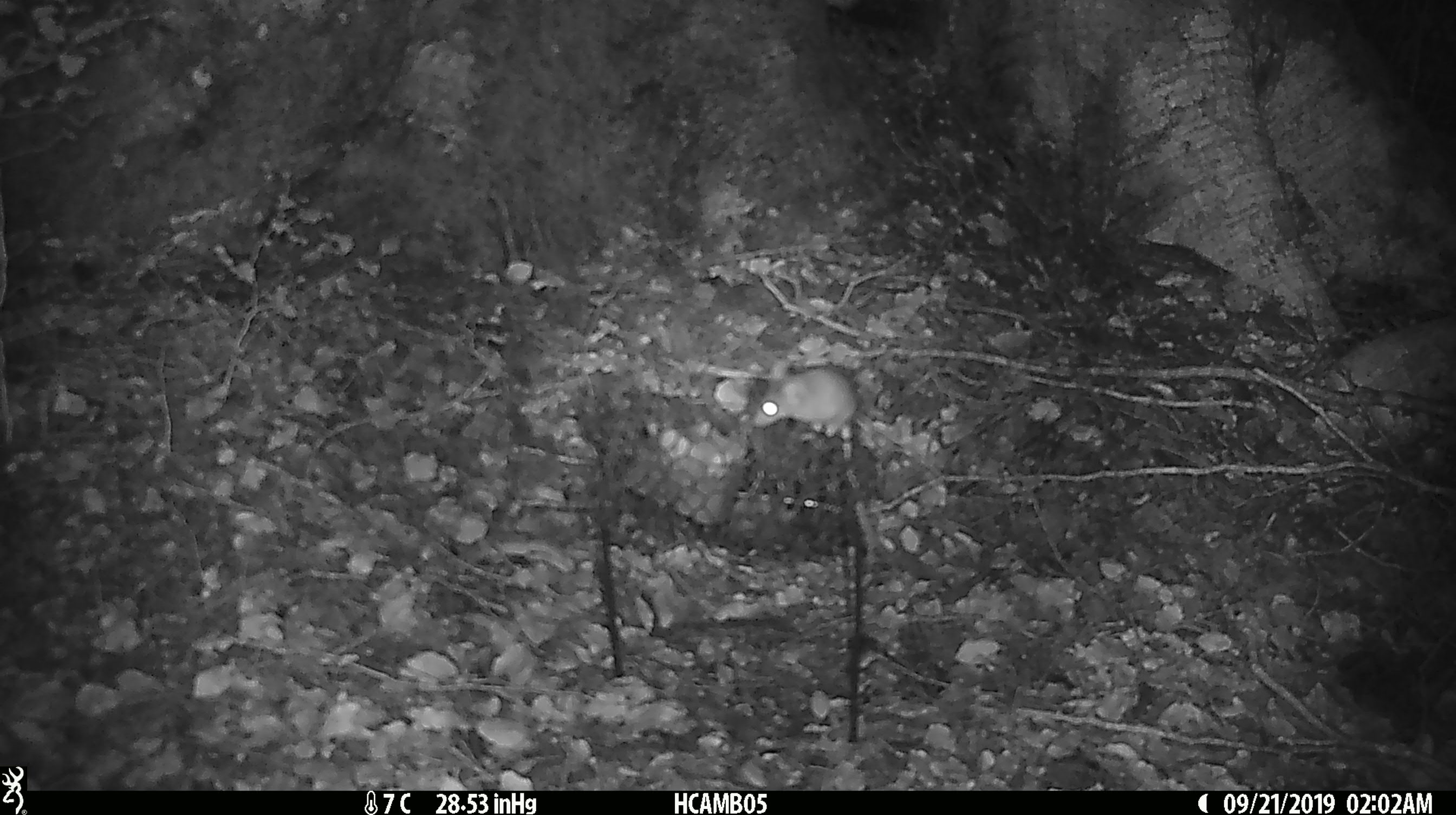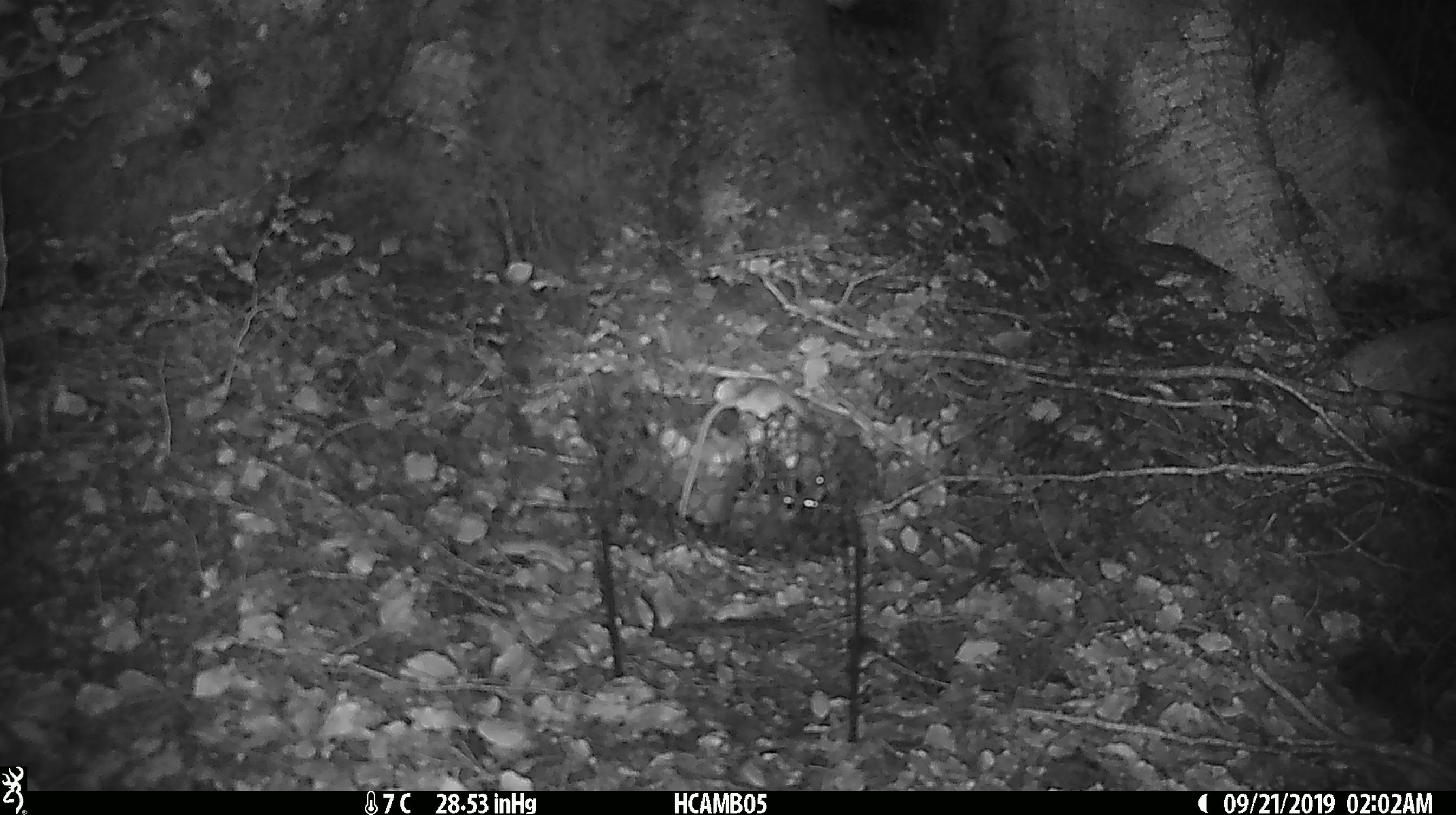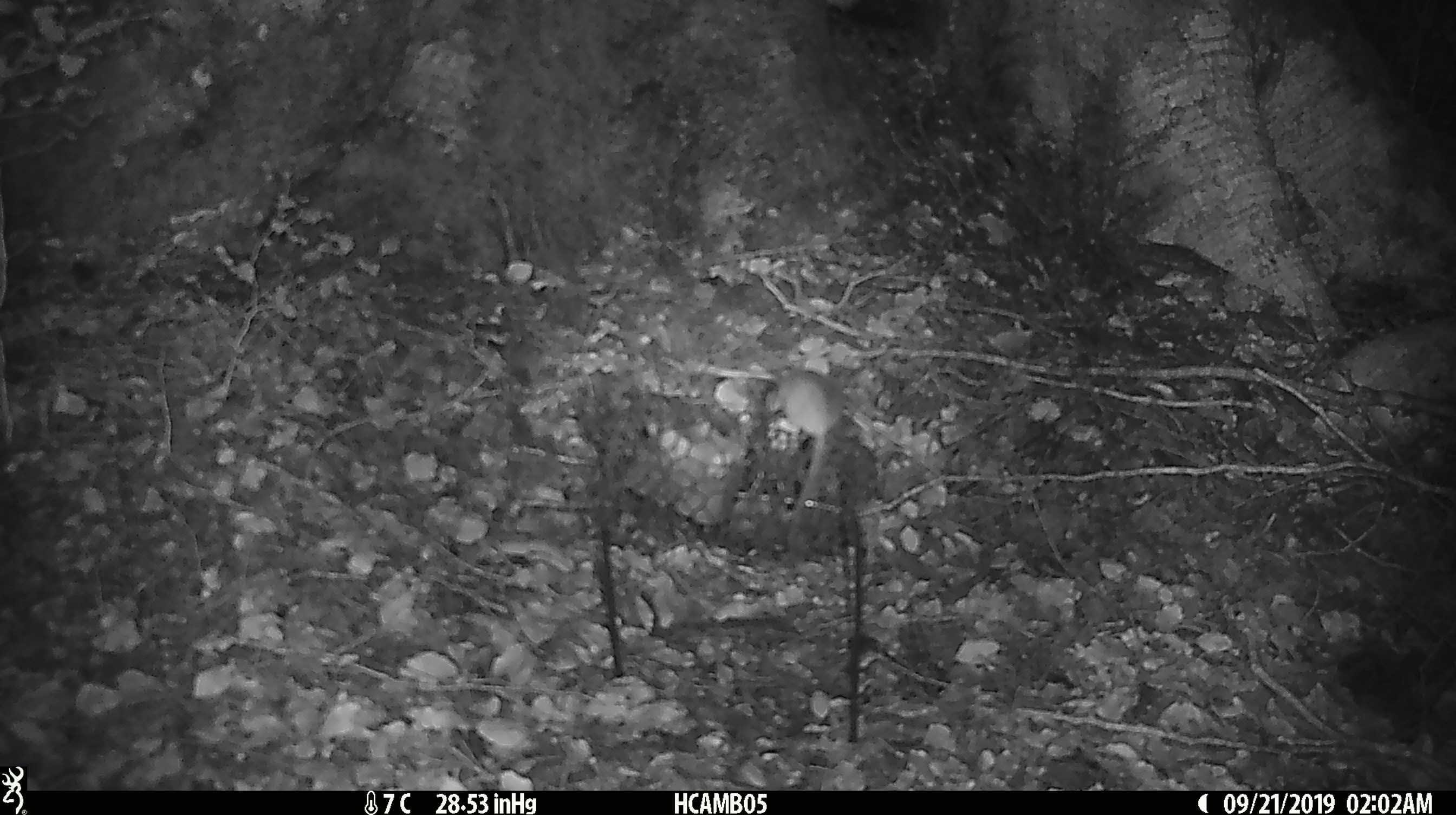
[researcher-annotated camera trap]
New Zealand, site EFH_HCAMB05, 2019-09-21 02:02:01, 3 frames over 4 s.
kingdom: Animalia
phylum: Chordata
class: Mammalia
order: Rodentia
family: Muridae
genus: Mus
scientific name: Mus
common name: mouse